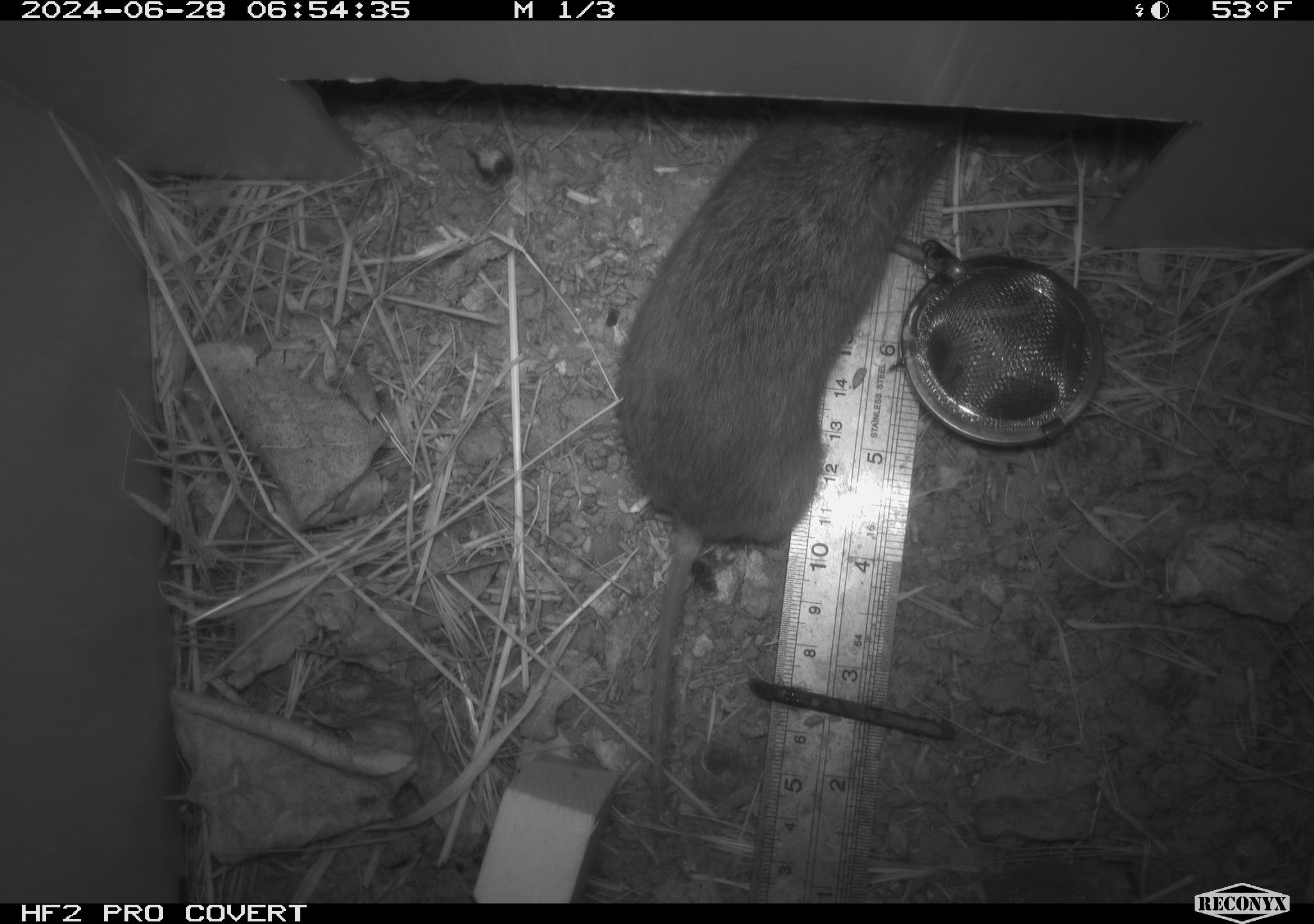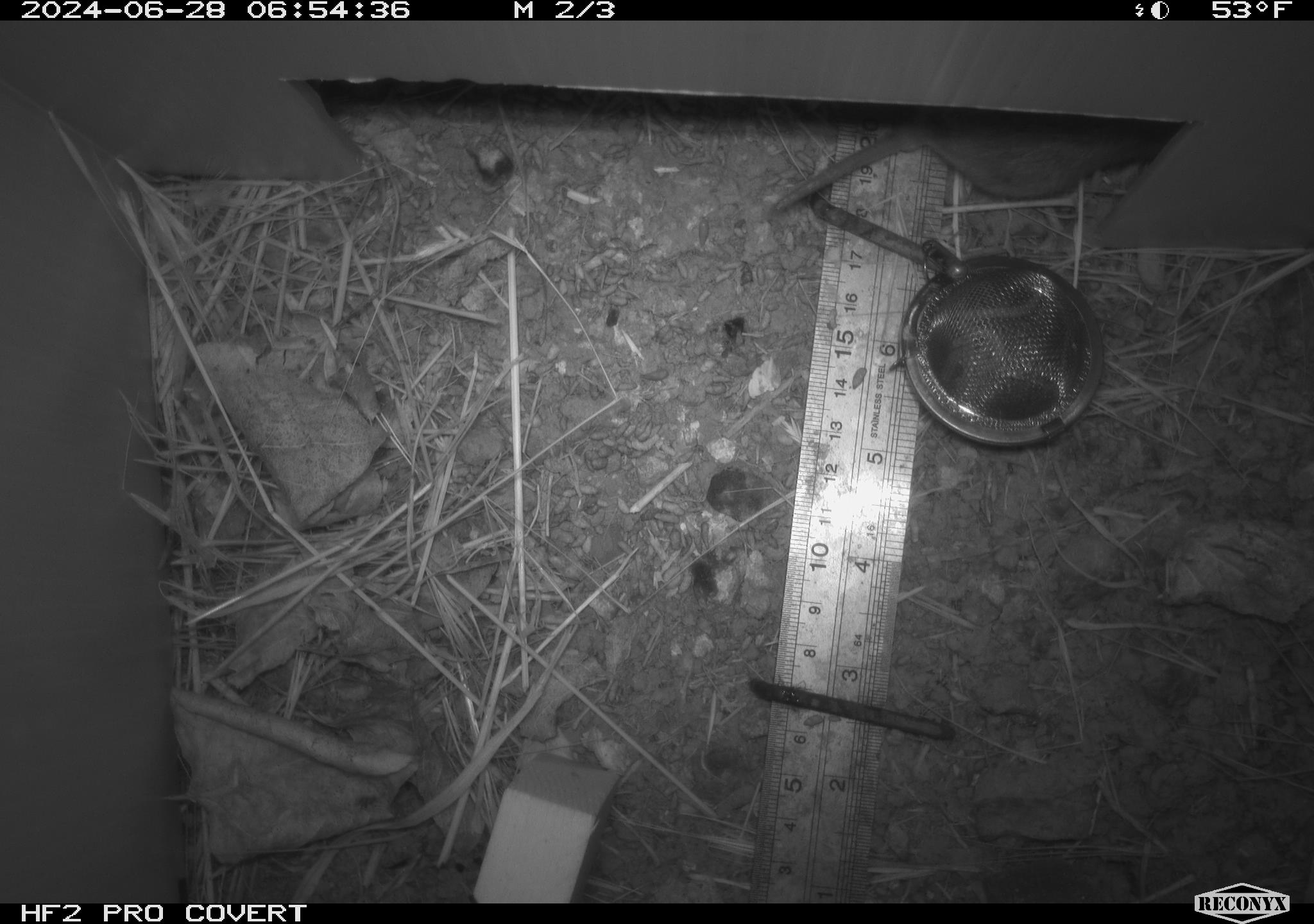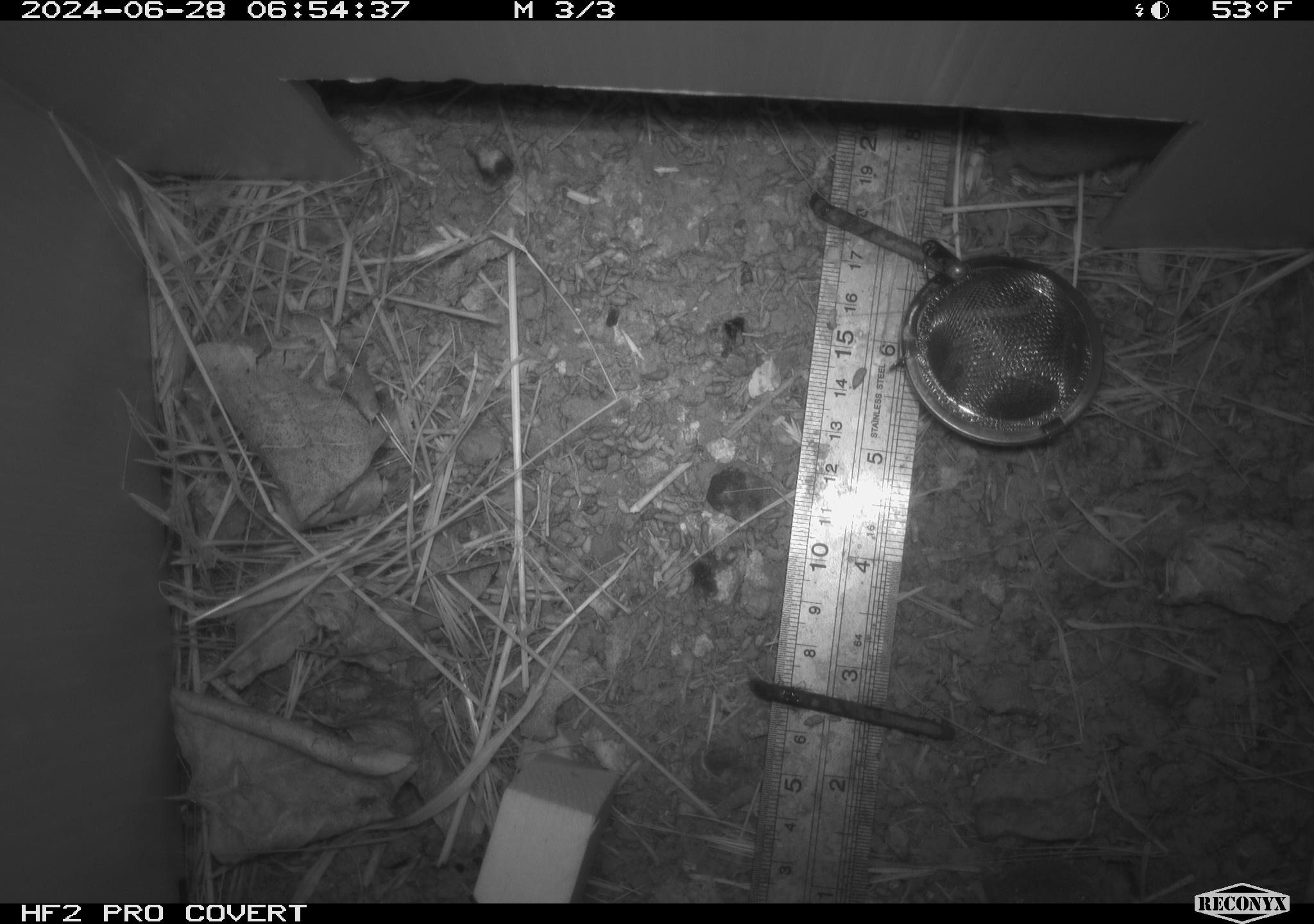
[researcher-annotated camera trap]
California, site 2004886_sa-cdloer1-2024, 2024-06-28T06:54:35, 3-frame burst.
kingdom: Animalia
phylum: Chordata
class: Mammalia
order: Rodentia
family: Cricetidae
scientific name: Arvicolinae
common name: voles, lemmings, and muskrats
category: arvicolinae subfamily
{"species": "arvicolinae subfamily (voles, lemmings, and muskrats) (Arvicolinae)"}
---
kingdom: Animalia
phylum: Chordata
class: Mammalia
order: Eulipotyphla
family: Soricidae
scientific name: Soricidae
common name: shrews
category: soricidae family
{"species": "soricidae family (shrews) (Soricidae)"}